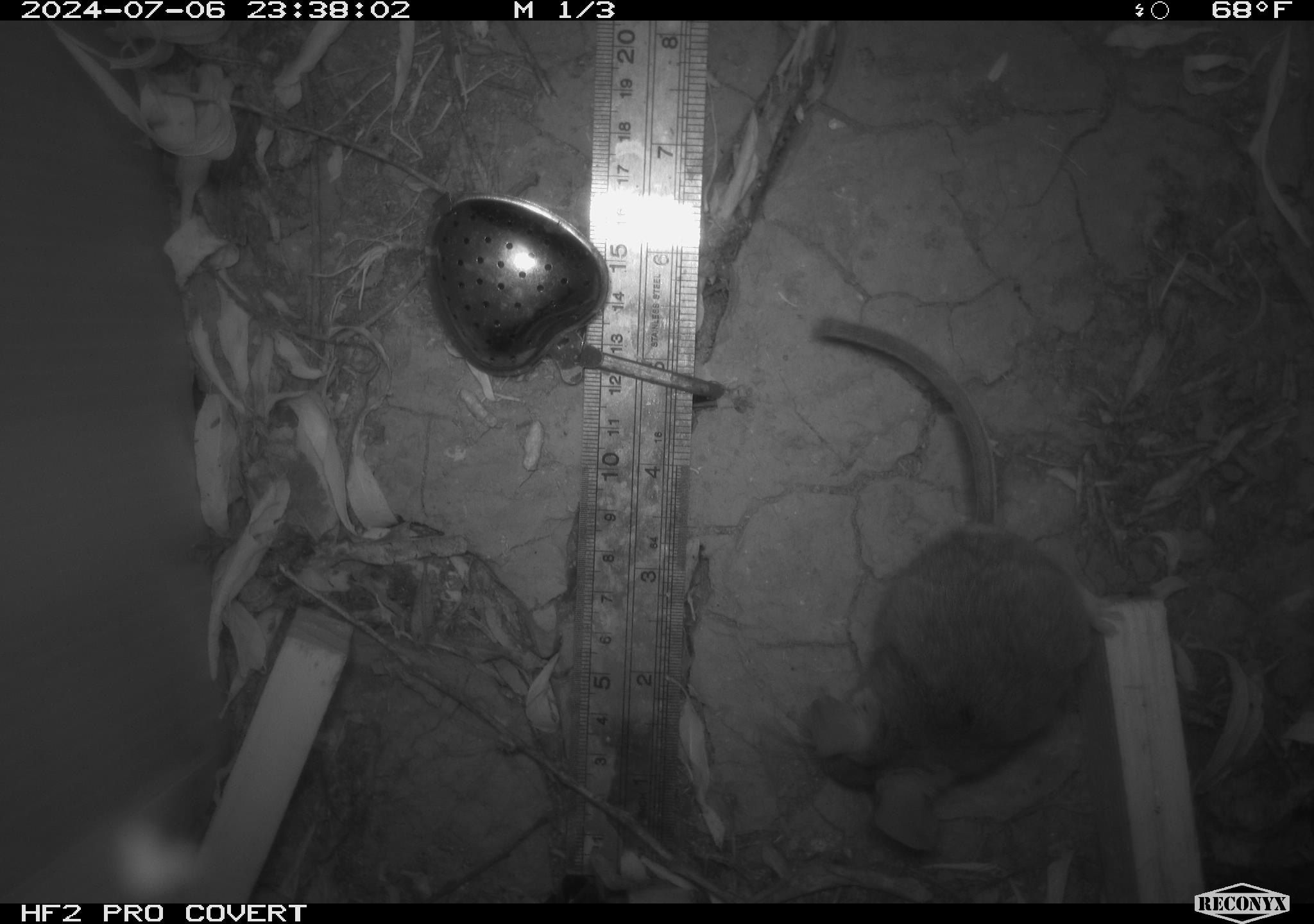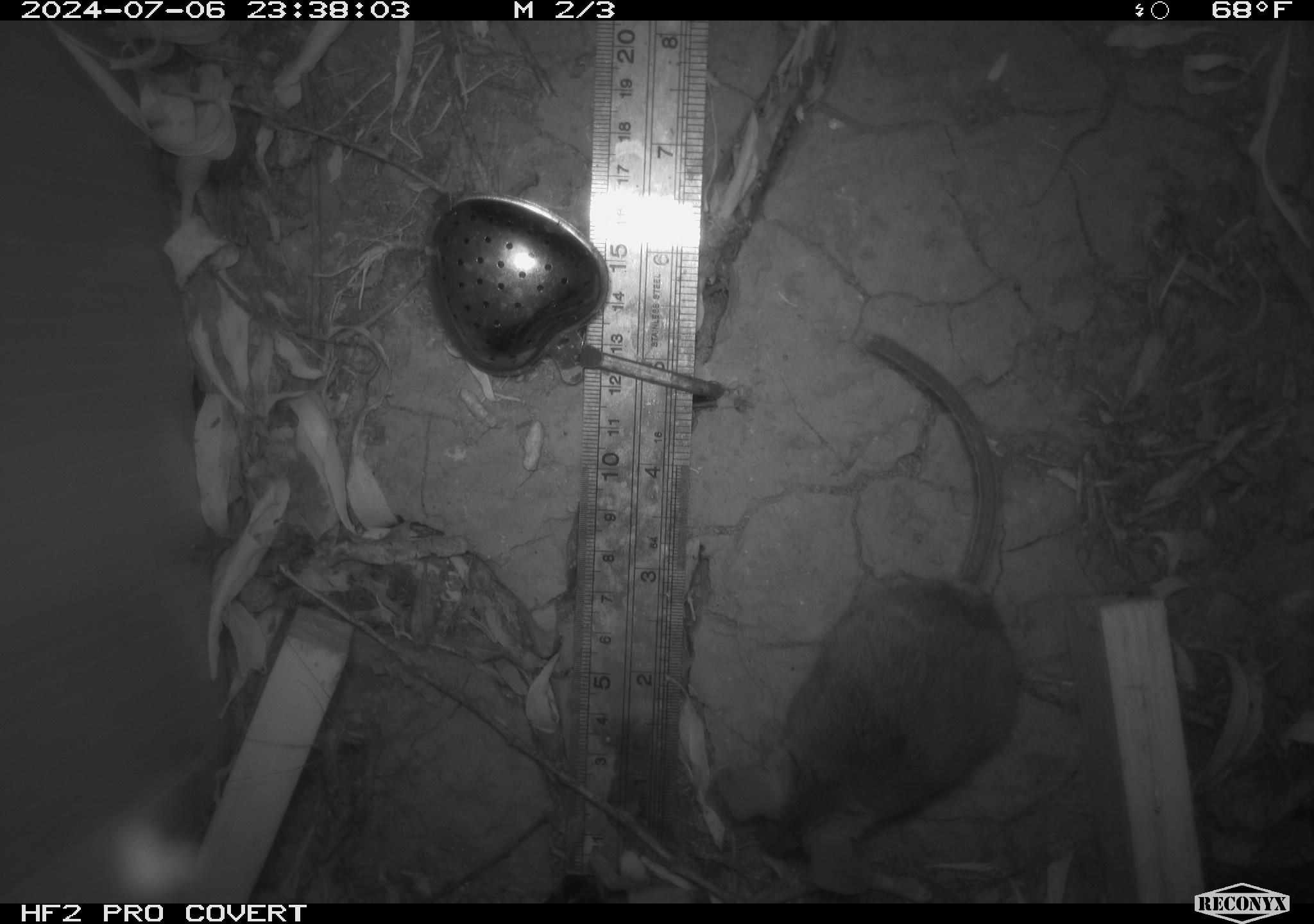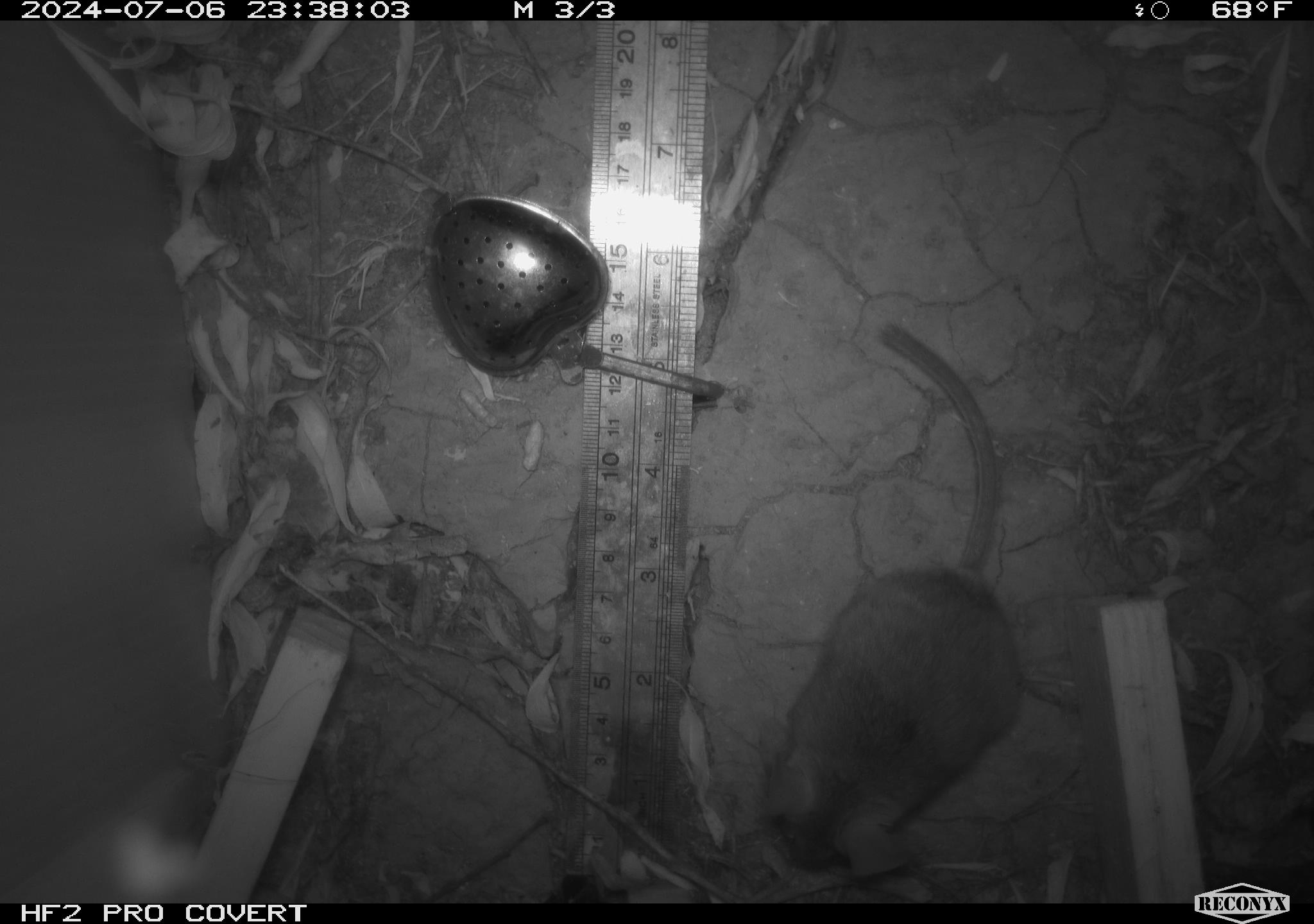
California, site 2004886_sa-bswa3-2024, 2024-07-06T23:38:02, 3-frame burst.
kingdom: Animalia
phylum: Chordata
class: Mammalia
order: Rodentia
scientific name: Rodentia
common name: mouse species